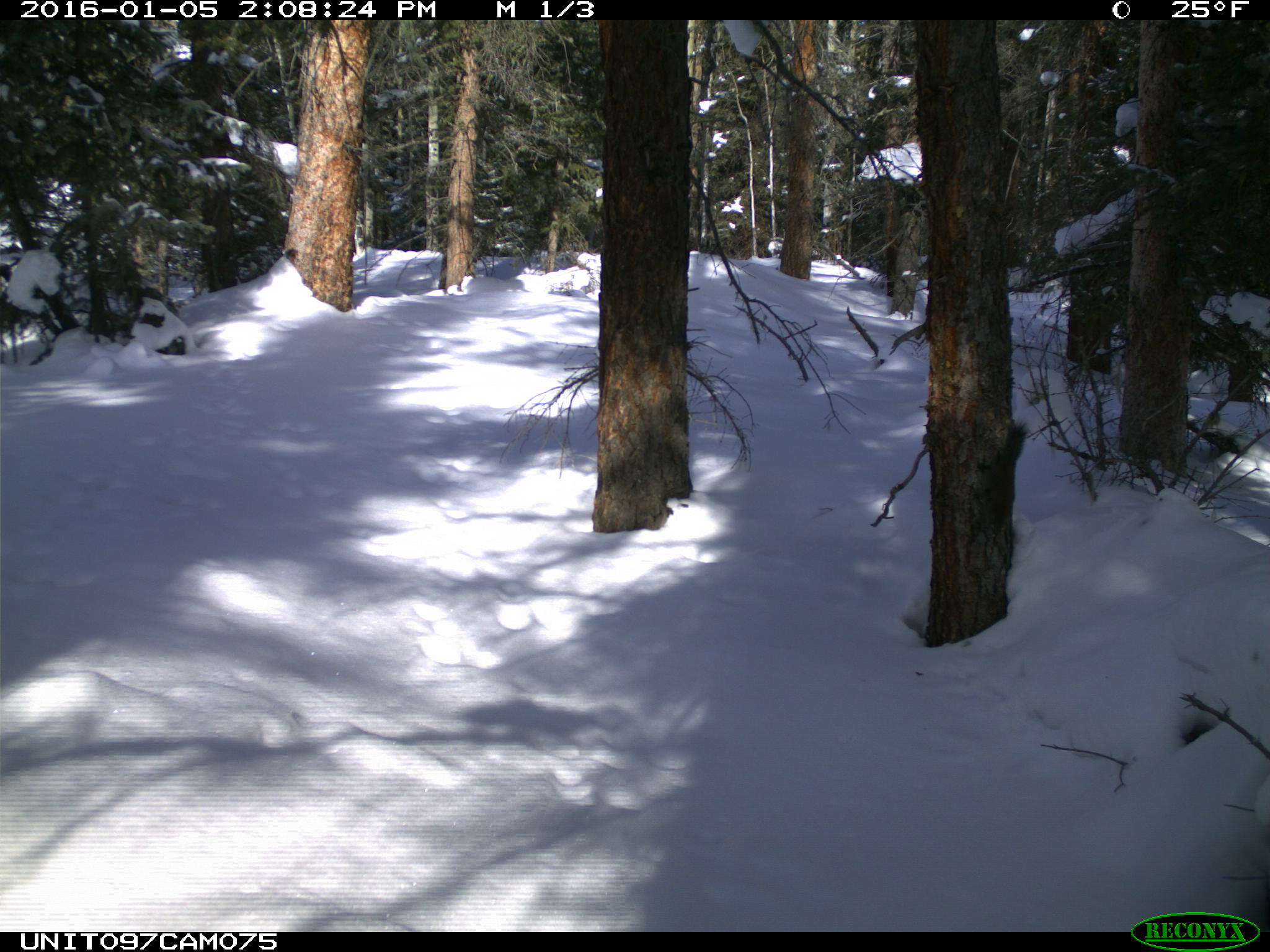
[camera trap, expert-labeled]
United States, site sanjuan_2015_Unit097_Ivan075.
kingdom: Animalia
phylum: Chordata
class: Mammalia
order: Rodentia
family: Sciuridae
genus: Tamiasciurus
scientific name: Tamiasciurus hudsonicus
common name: american red squirrel